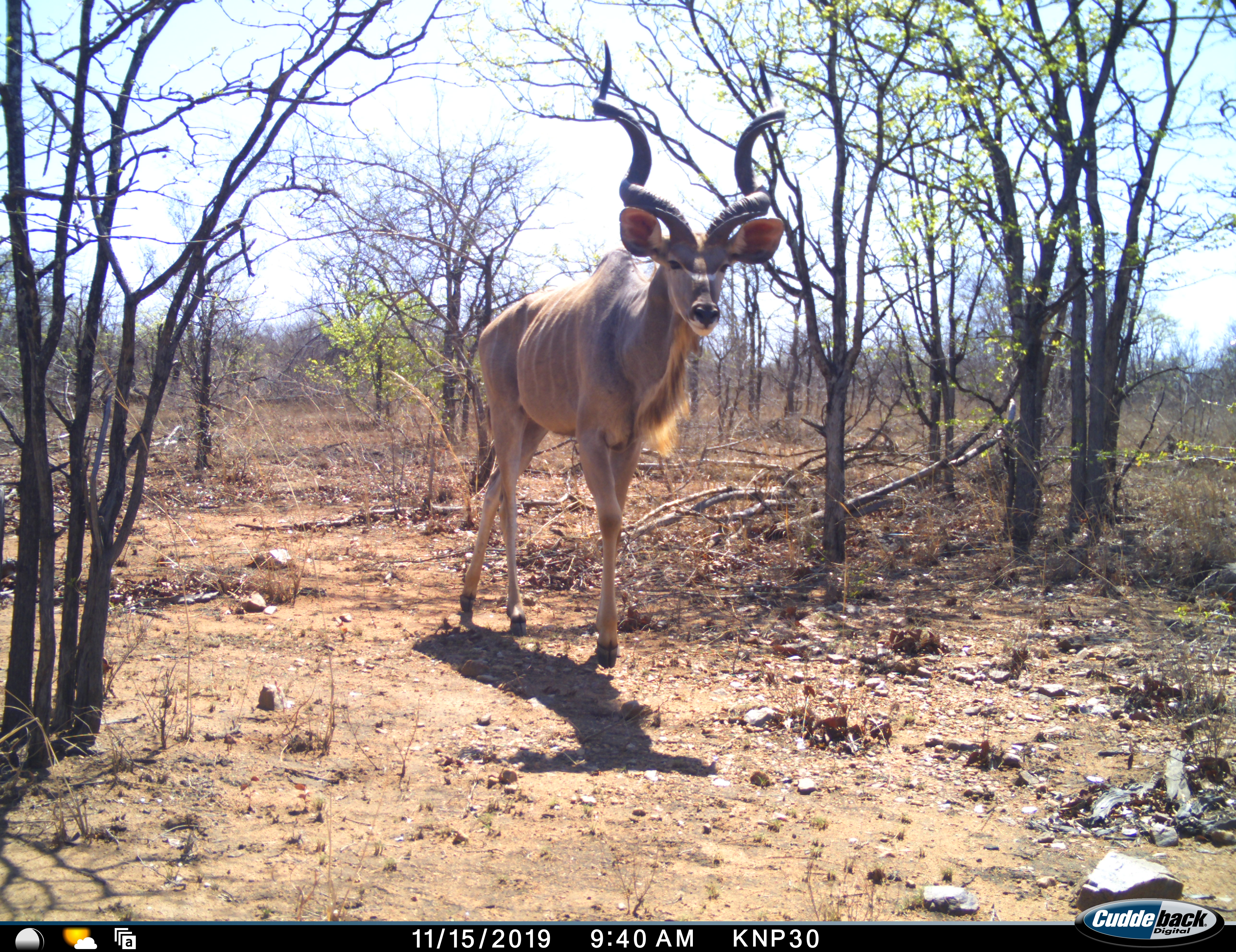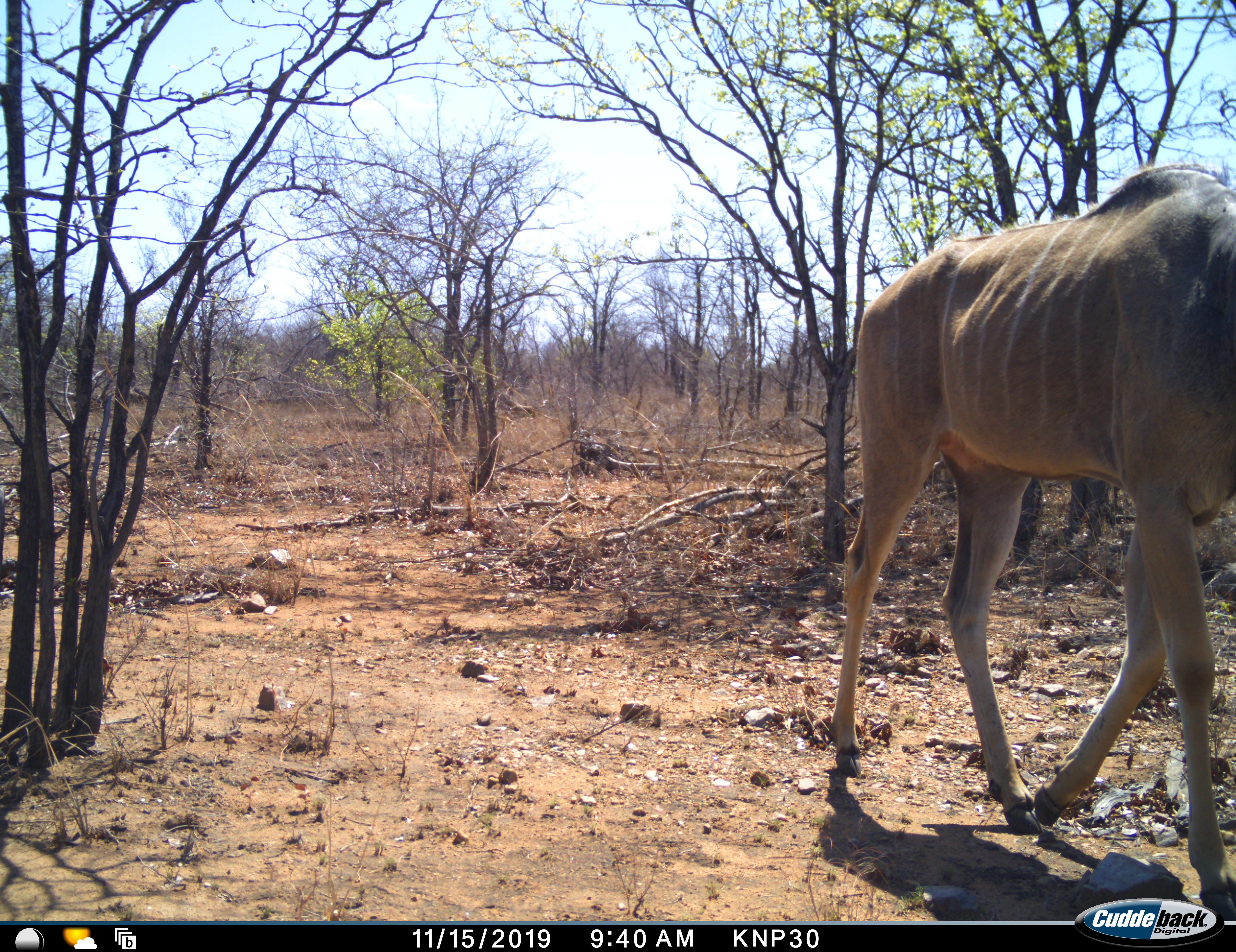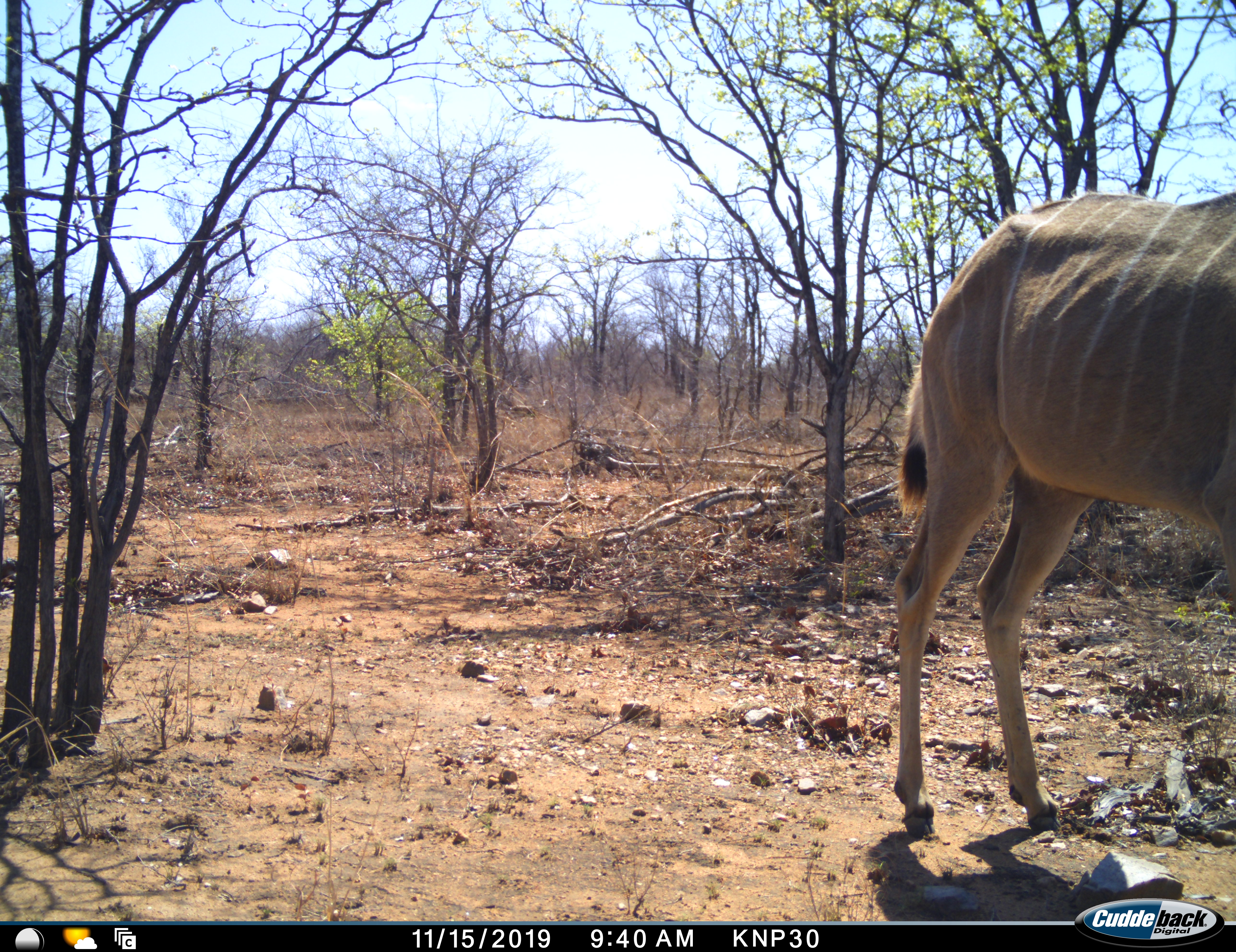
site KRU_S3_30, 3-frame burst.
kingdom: Animalia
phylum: Chordata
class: Mammalia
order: Artiodactyla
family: Bovidae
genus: Tragelaphus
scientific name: Tragelaphus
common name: kudu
Kudu (Tragelaphus), count 1. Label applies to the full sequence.